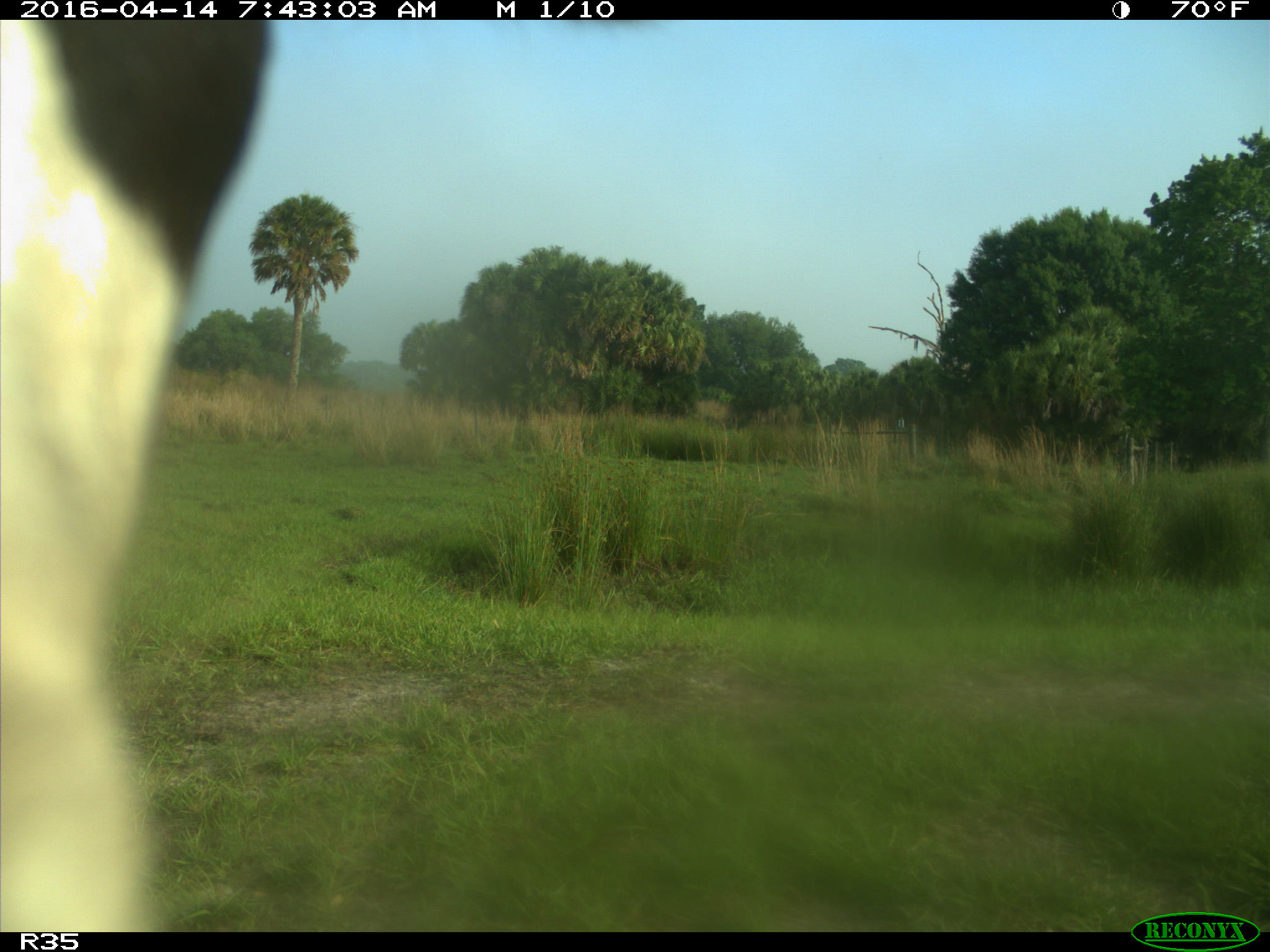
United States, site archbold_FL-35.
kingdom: Animalia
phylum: Chordata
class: Mammalia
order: Artiodactyla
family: Bovidae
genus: Bos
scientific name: Bos taurus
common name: domestic cow